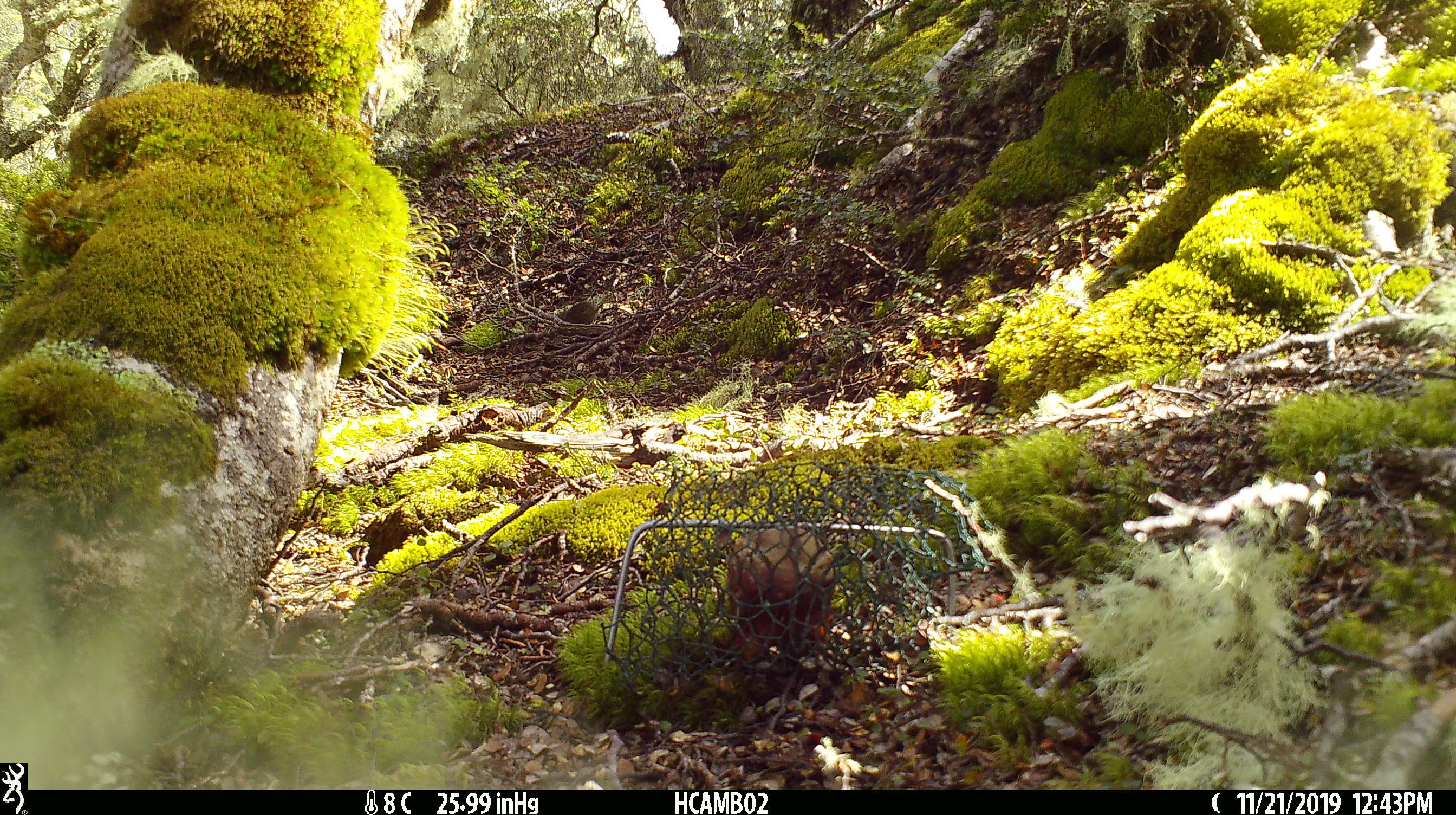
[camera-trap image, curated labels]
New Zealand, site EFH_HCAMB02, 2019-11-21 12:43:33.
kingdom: Animalia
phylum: Chordata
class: Mammalia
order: Rodentia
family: Muridae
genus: Mus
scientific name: Mus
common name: mouse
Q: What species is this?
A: Mouse (Mus).